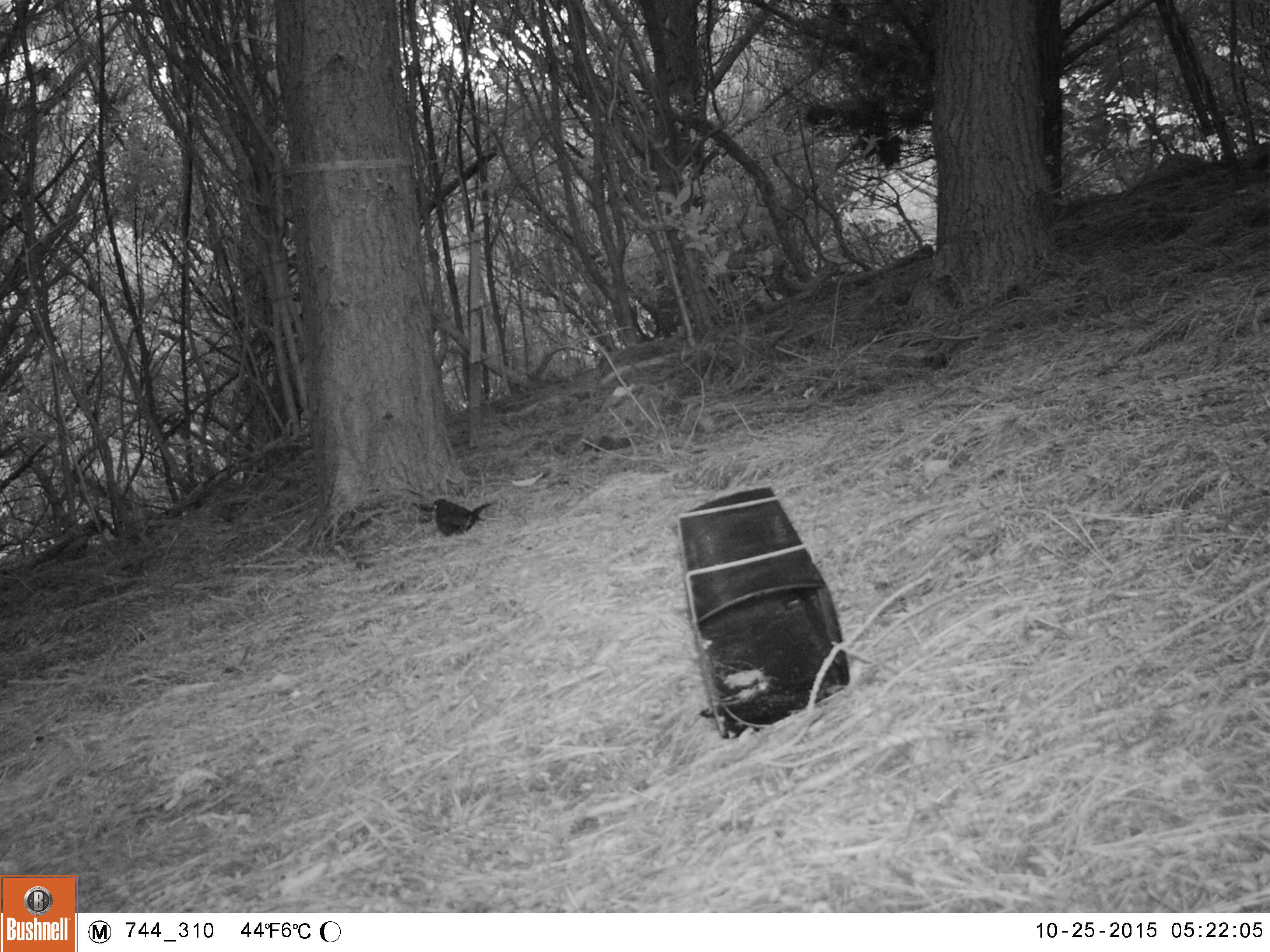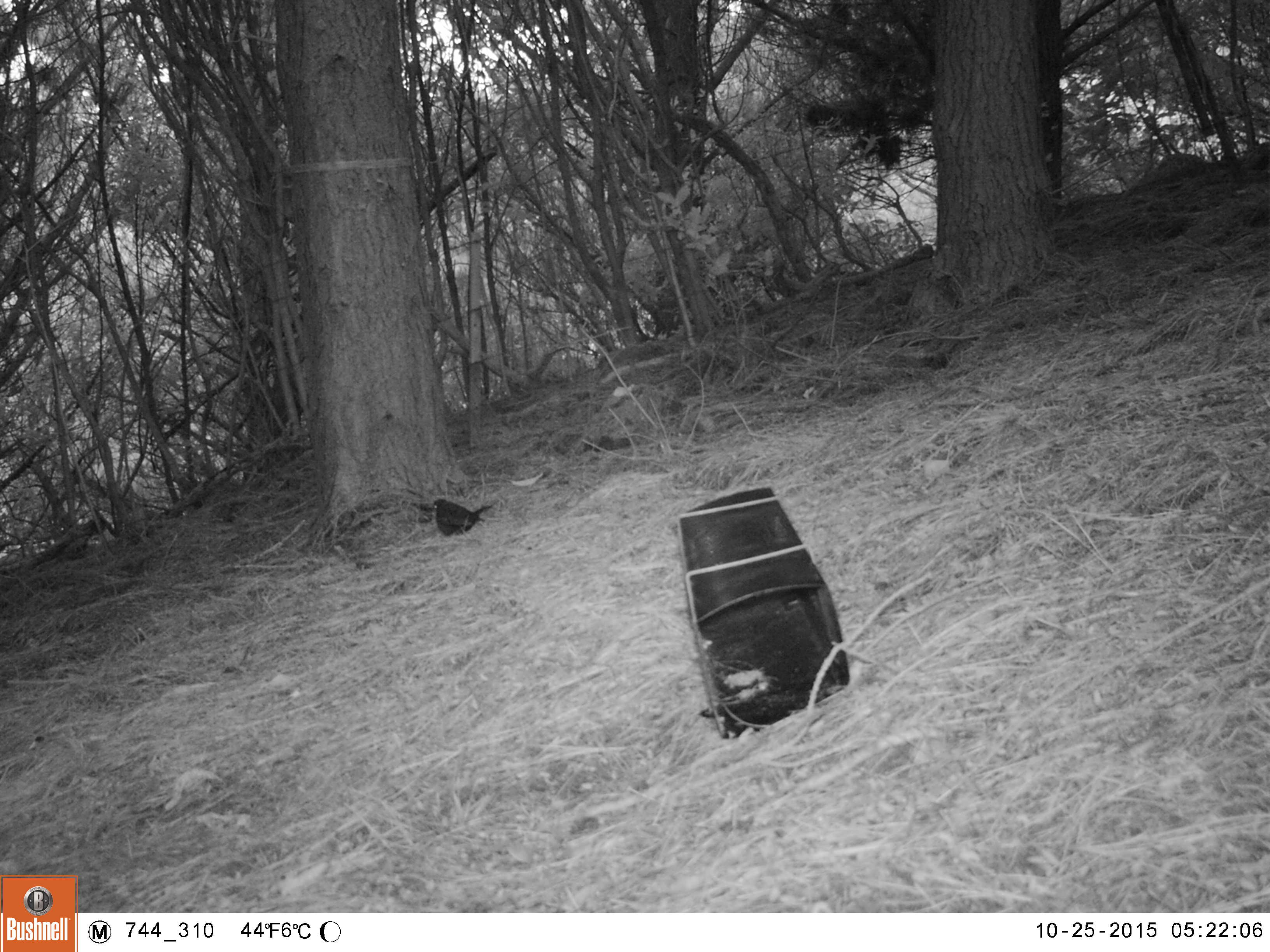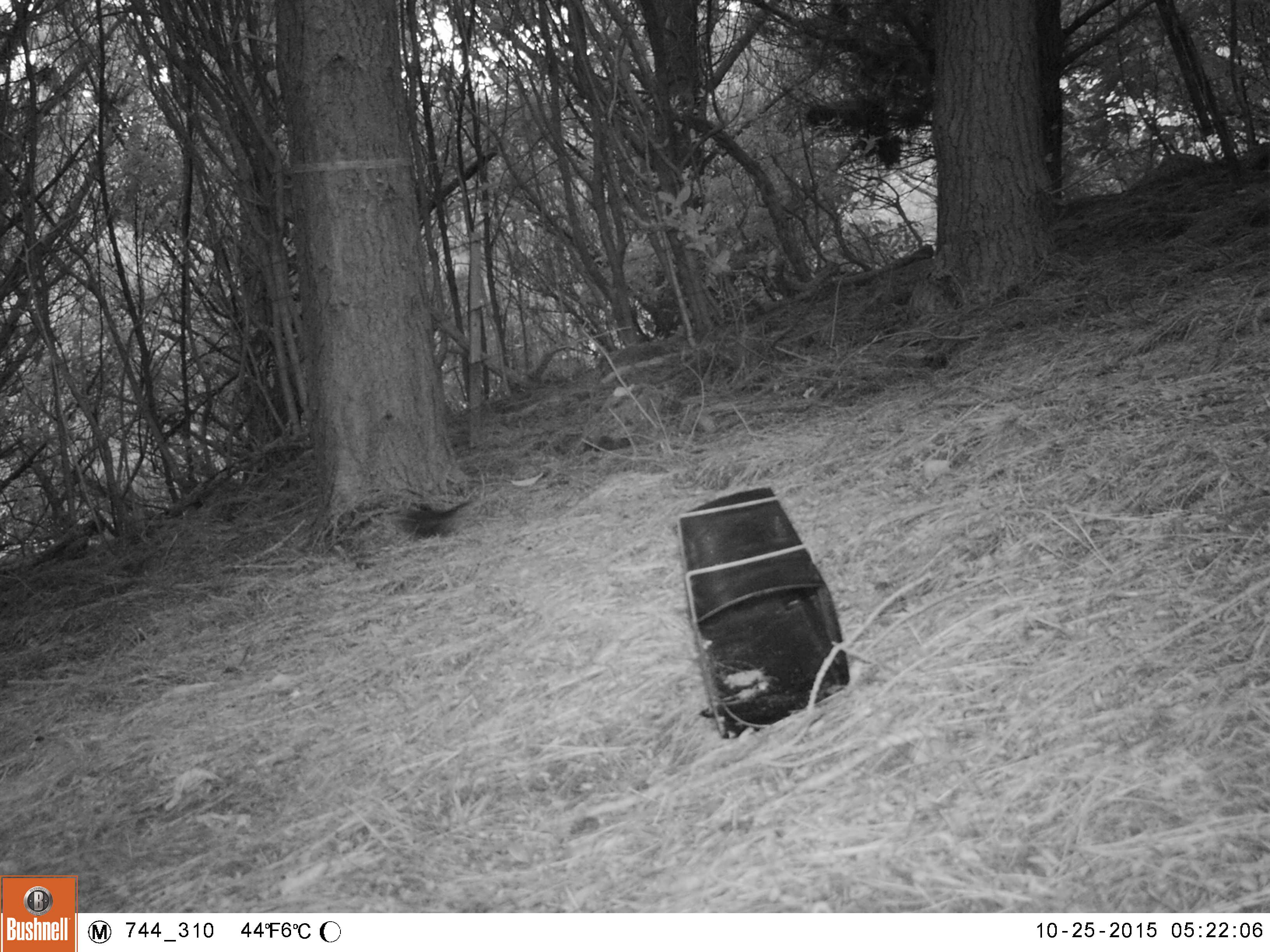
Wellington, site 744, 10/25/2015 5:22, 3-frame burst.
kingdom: Animalia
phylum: Chordata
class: Aves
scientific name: Aves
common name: bird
Bird (Aves).